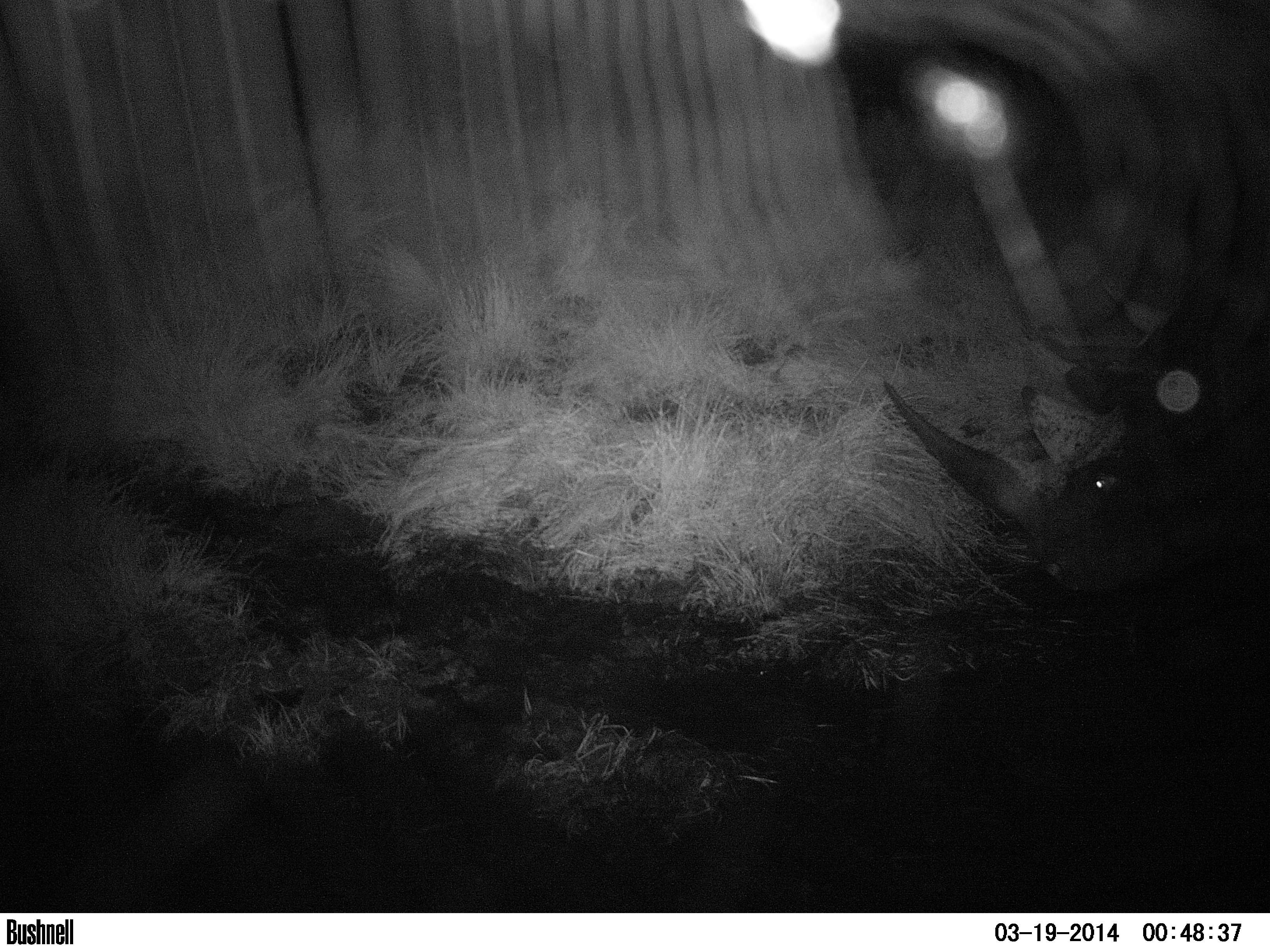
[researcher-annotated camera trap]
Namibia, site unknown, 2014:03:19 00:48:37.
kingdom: Animalia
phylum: Chordata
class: Mammalia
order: Perissodactyla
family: Rhinocerotidae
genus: Diceros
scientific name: Diceros bicornis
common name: black rhinoceros